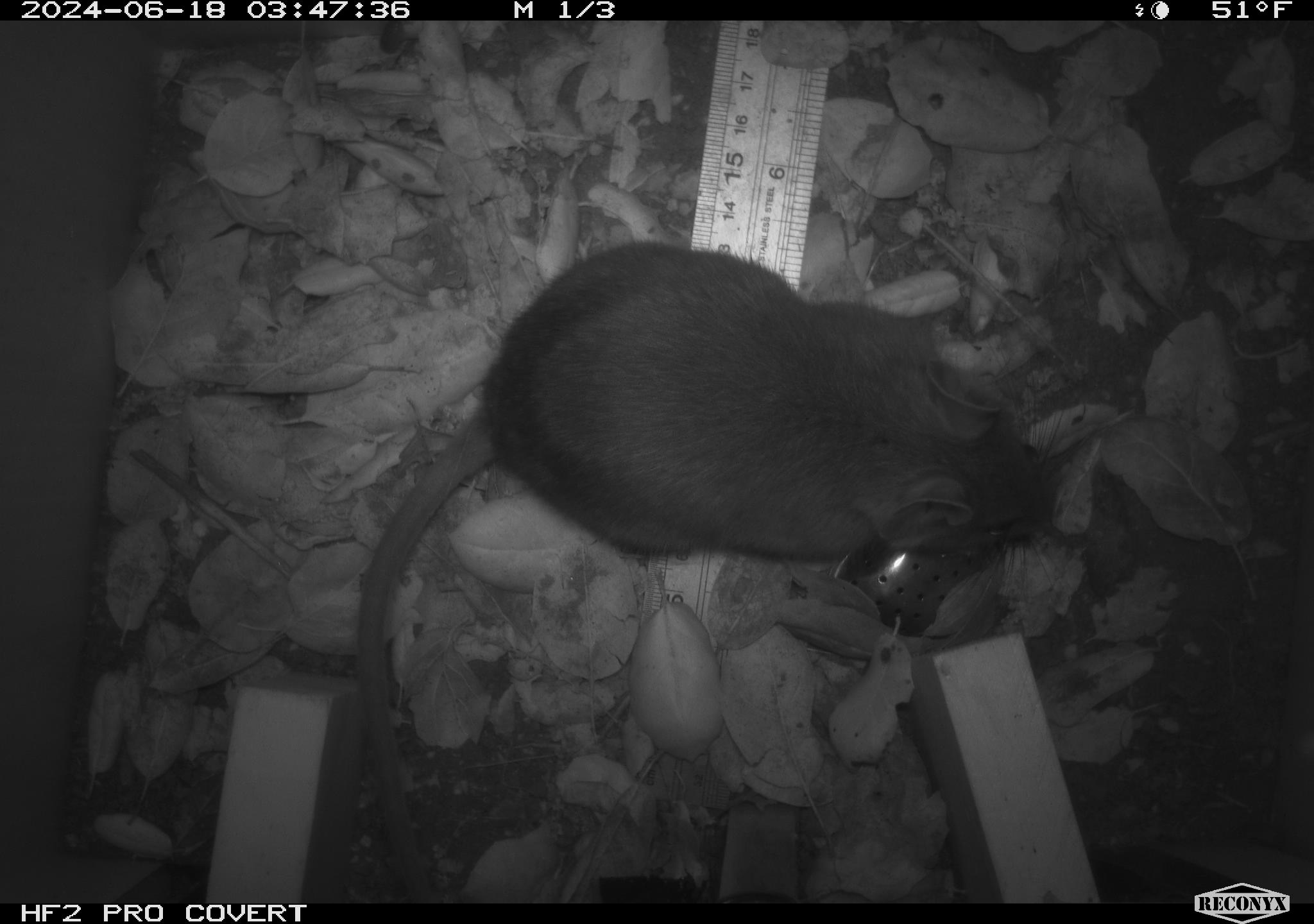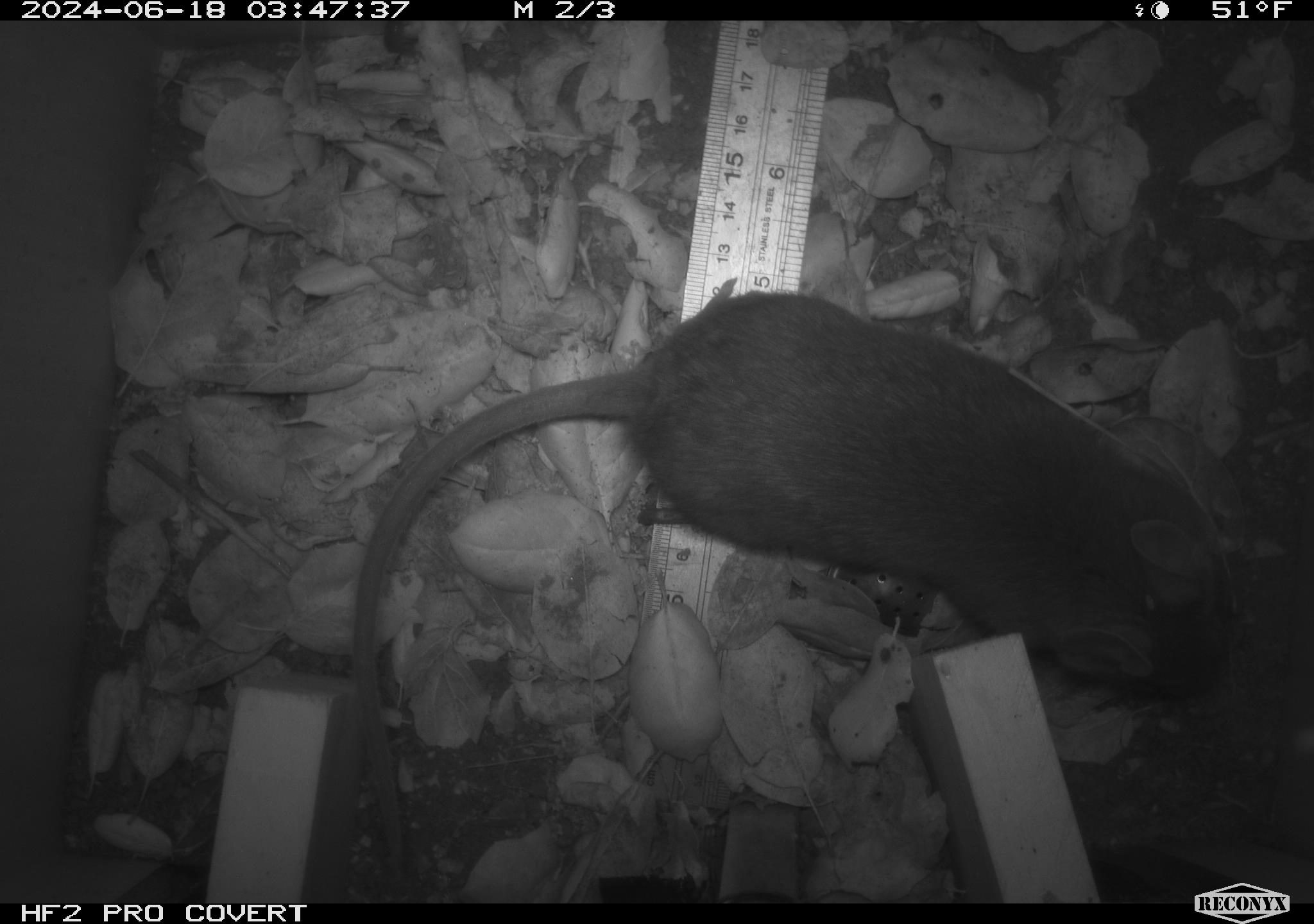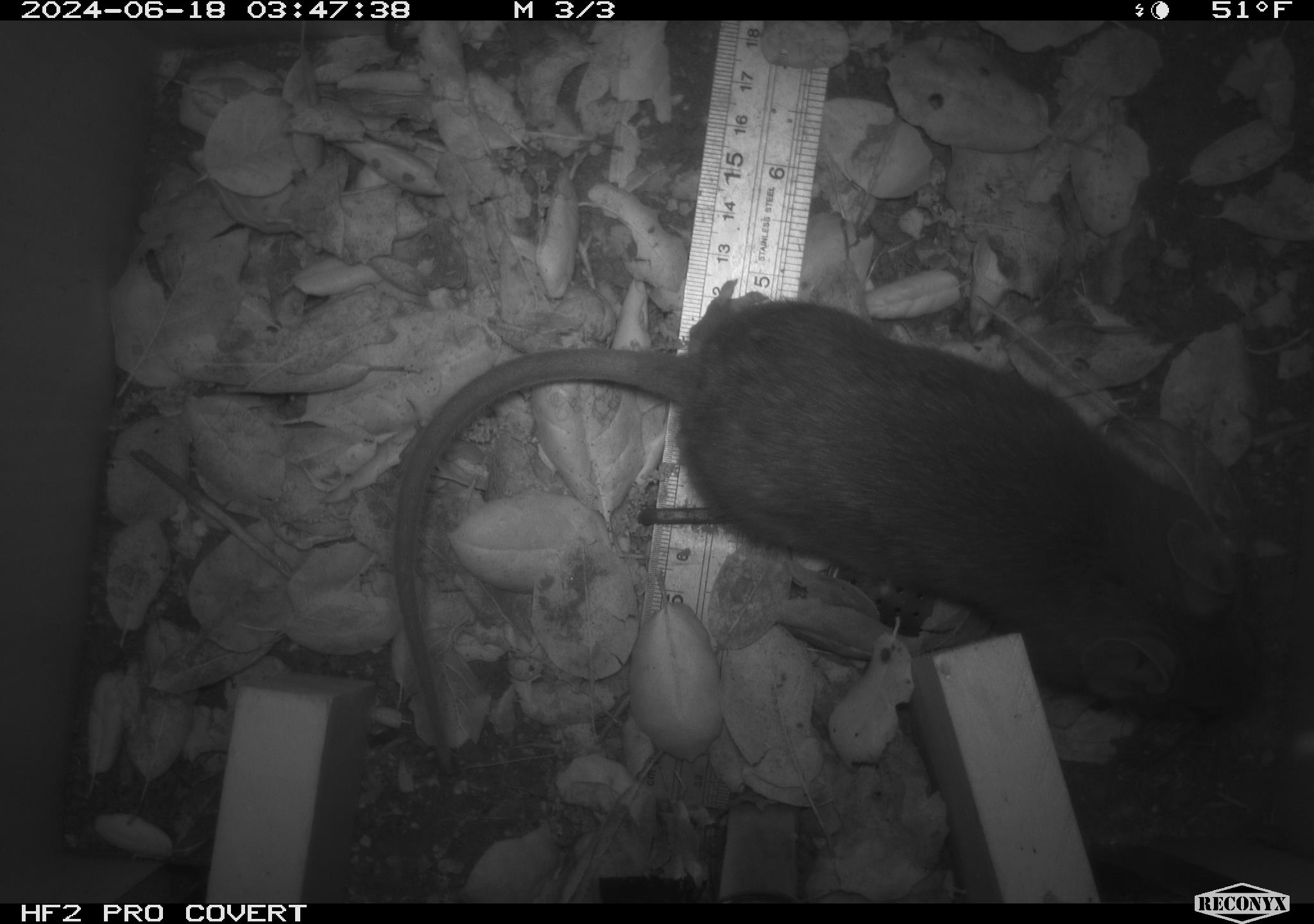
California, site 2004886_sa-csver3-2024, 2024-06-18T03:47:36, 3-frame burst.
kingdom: Animalia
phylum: Chordata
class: Mammalia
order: Rodentia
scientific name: Rodentia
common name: rodent